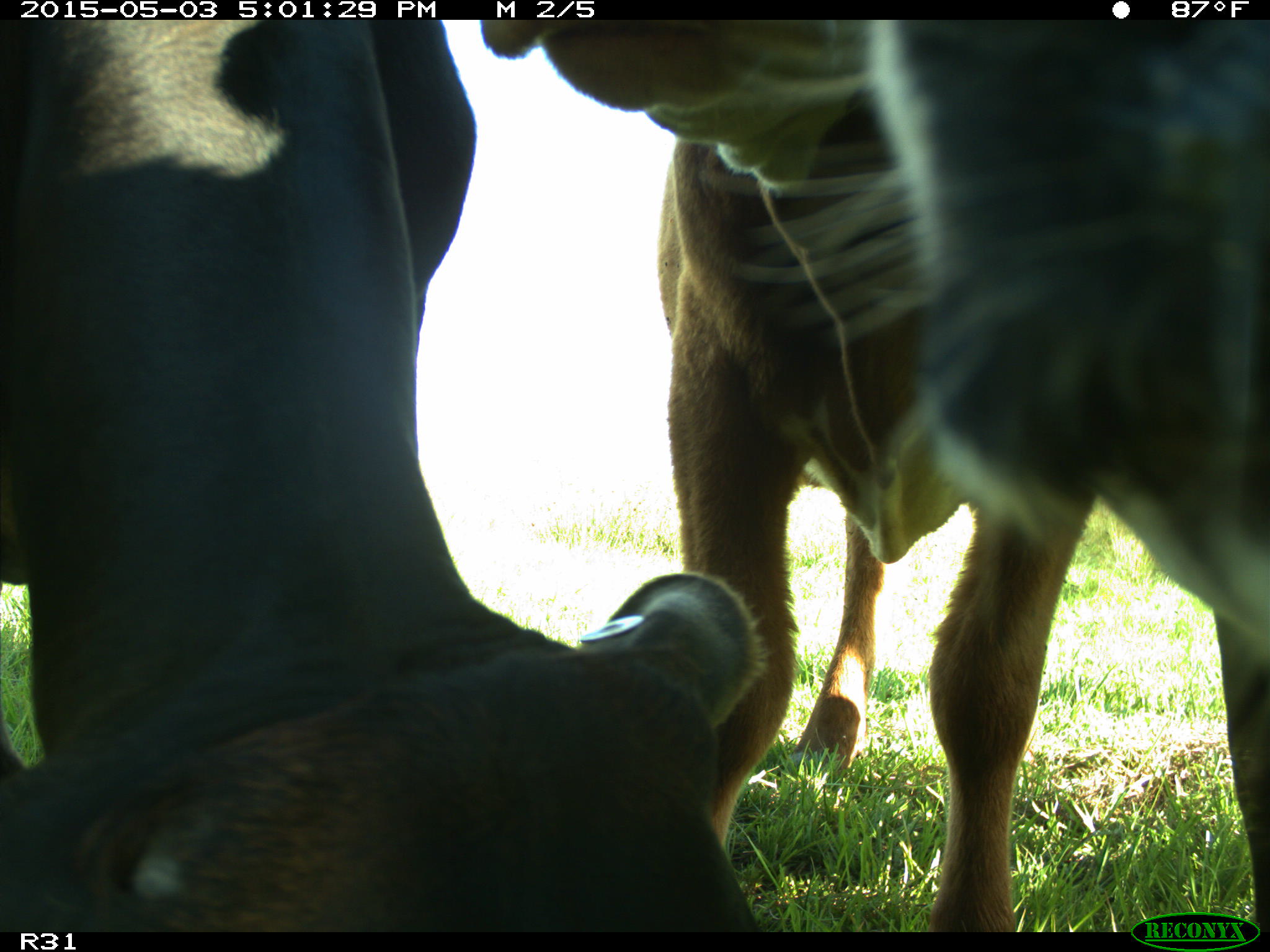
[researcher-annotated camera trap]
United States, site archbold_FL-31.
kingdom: Animalia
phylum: Chordata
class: Mammalia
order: Artiodactyla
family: Bovidae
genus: Bos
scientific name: Bos taurus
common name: domestic cow